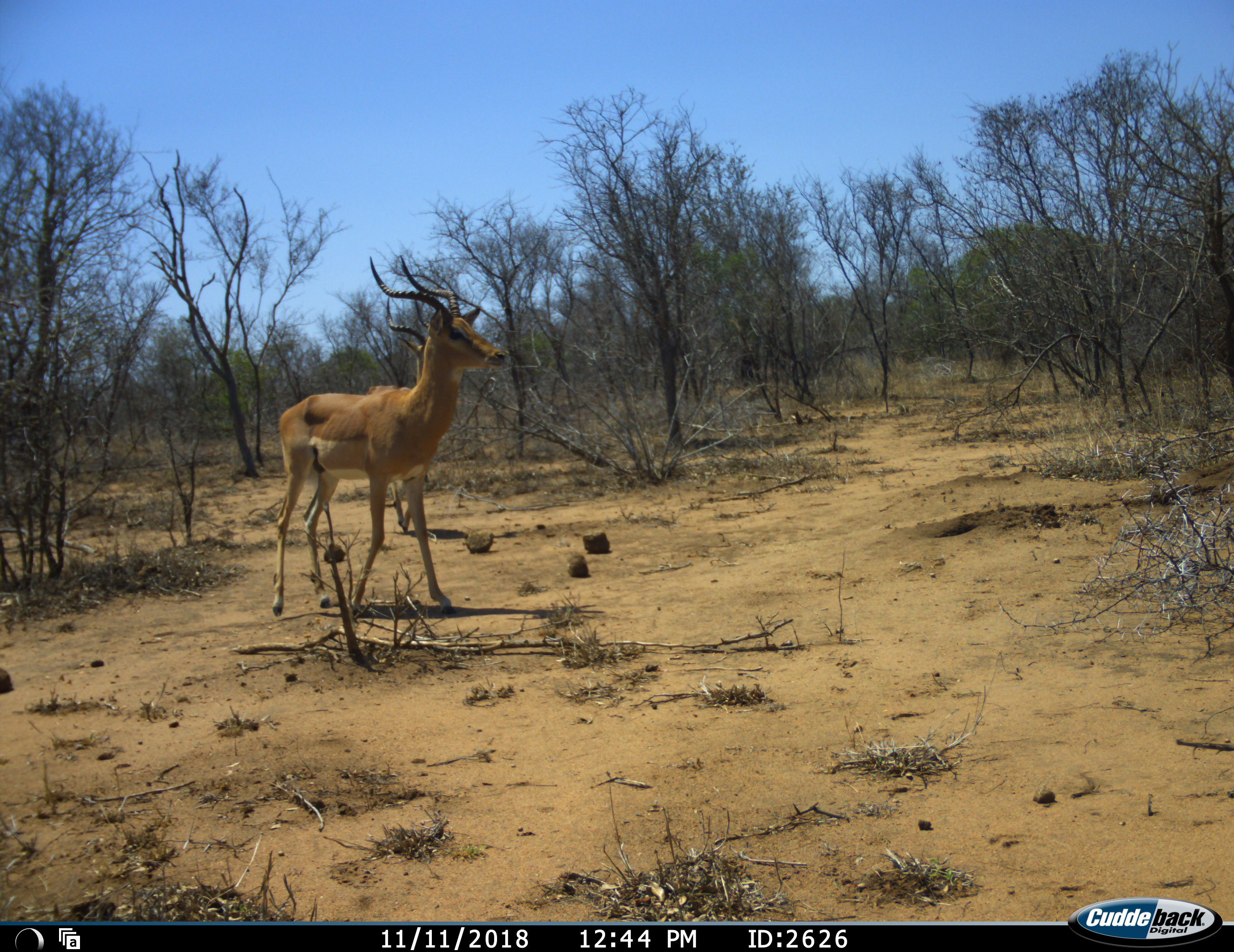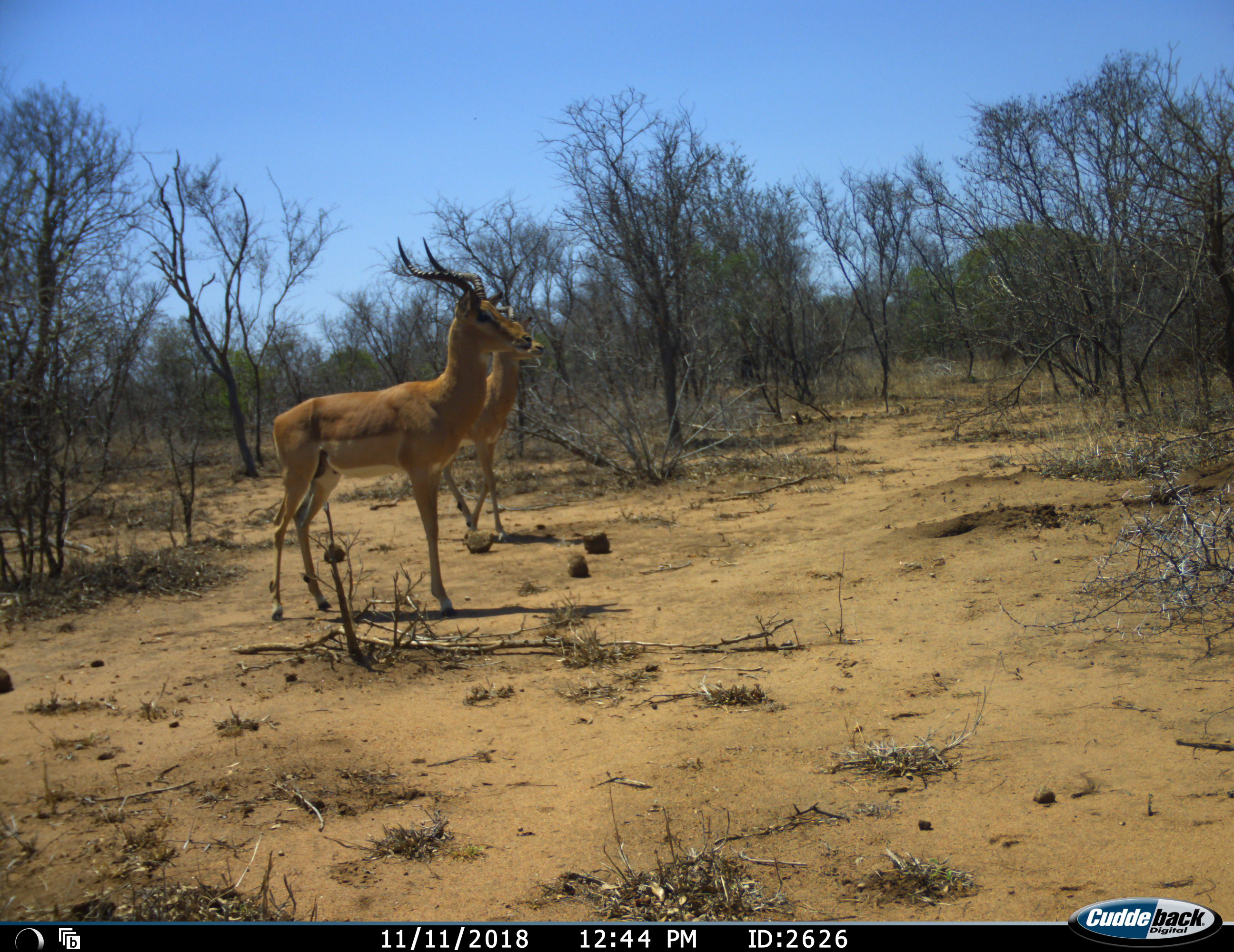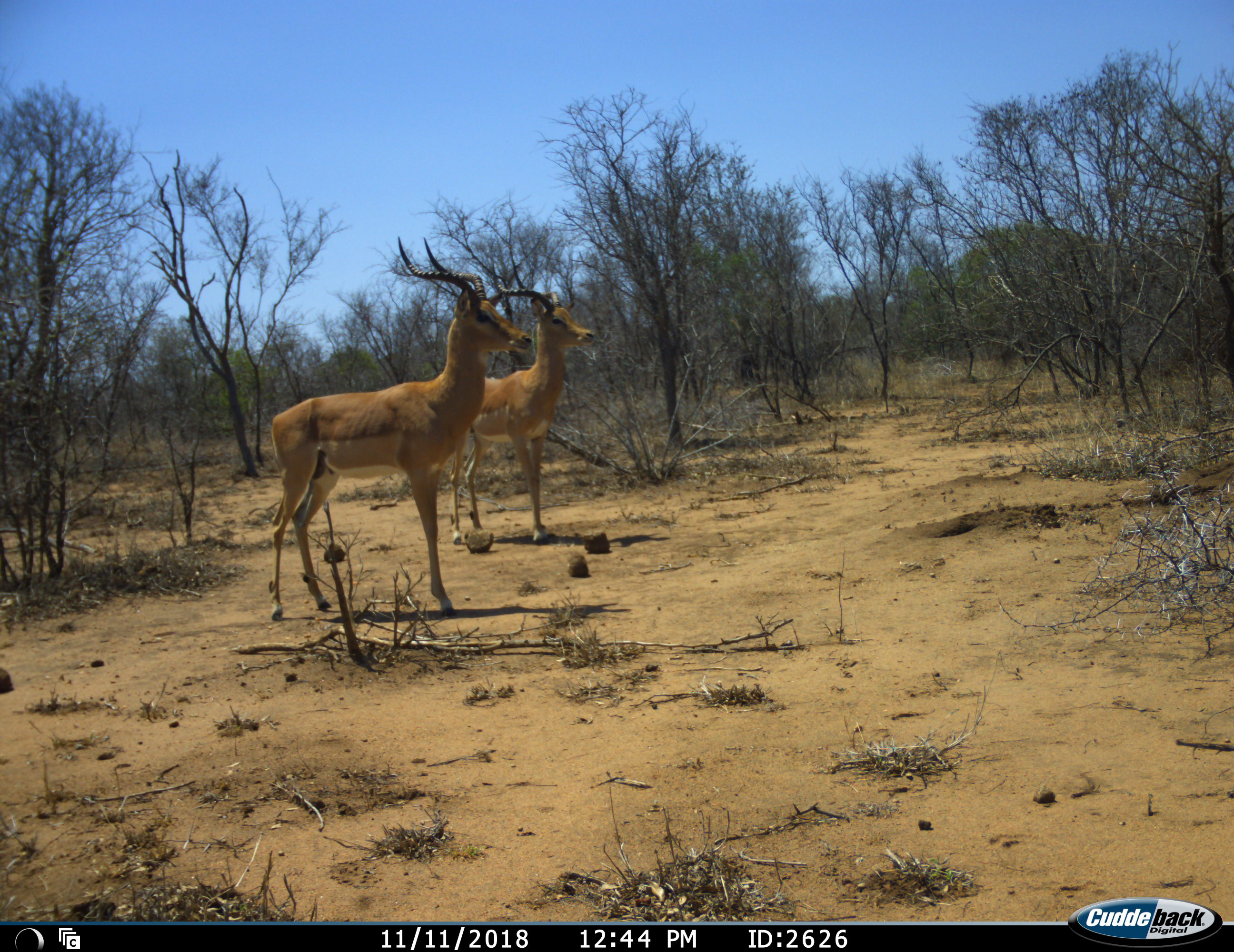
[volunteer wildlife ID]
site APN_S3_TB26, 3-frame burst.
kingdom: Animalia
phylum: Chordata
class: Mammalia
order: Artiodactyla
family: Bovidae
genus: Aepyceros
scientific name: Aepyceros melampus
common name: impala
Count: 2.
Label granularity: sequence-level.